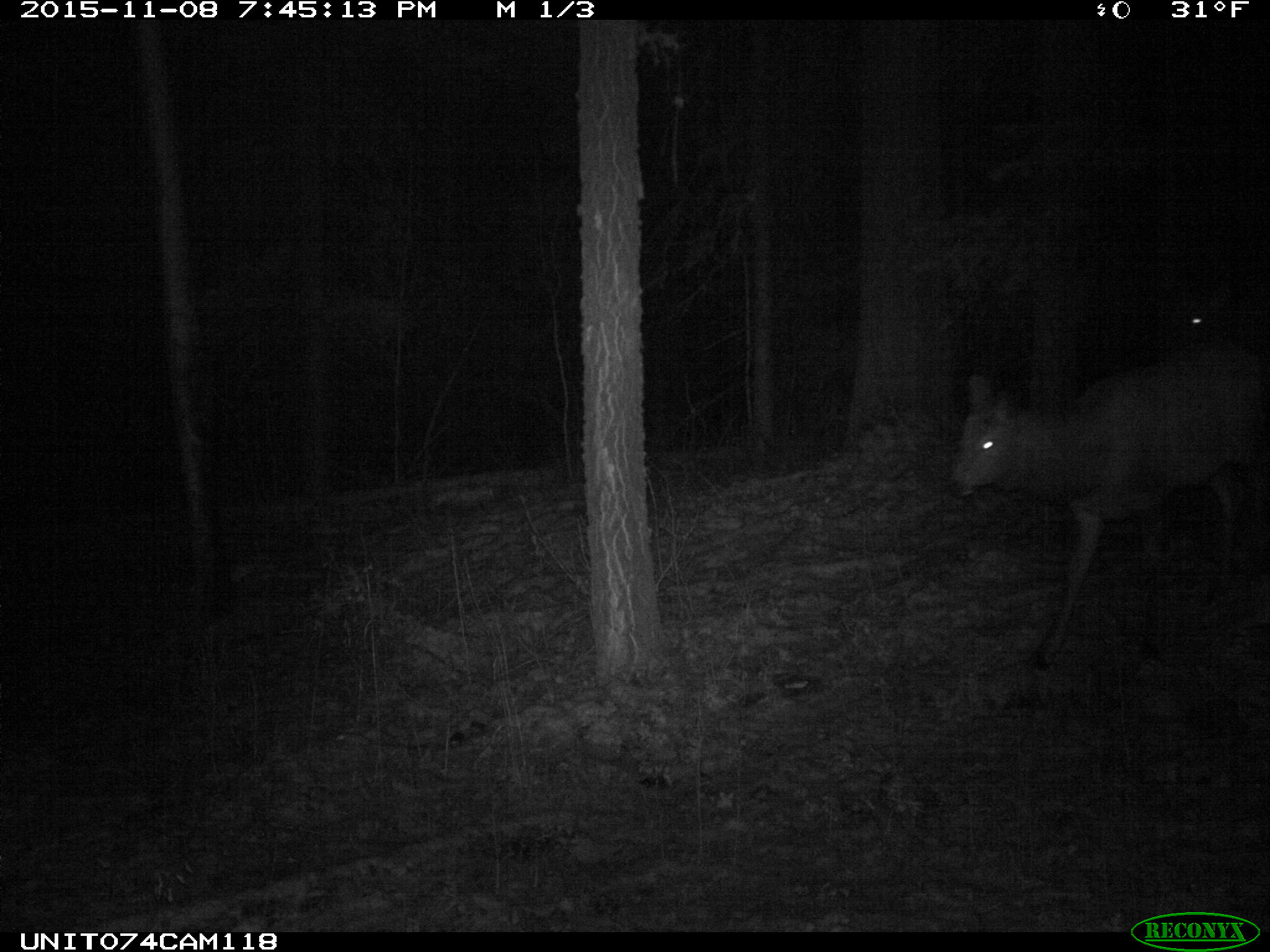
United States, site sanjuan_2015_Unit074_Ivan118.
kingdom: Animalia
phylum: Chordata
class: Mammalia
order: Artiodactyla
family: Cervidae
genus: Cervus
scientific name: Cervus elaphus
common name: red deer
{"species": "Cervus elaphus (red deer)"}